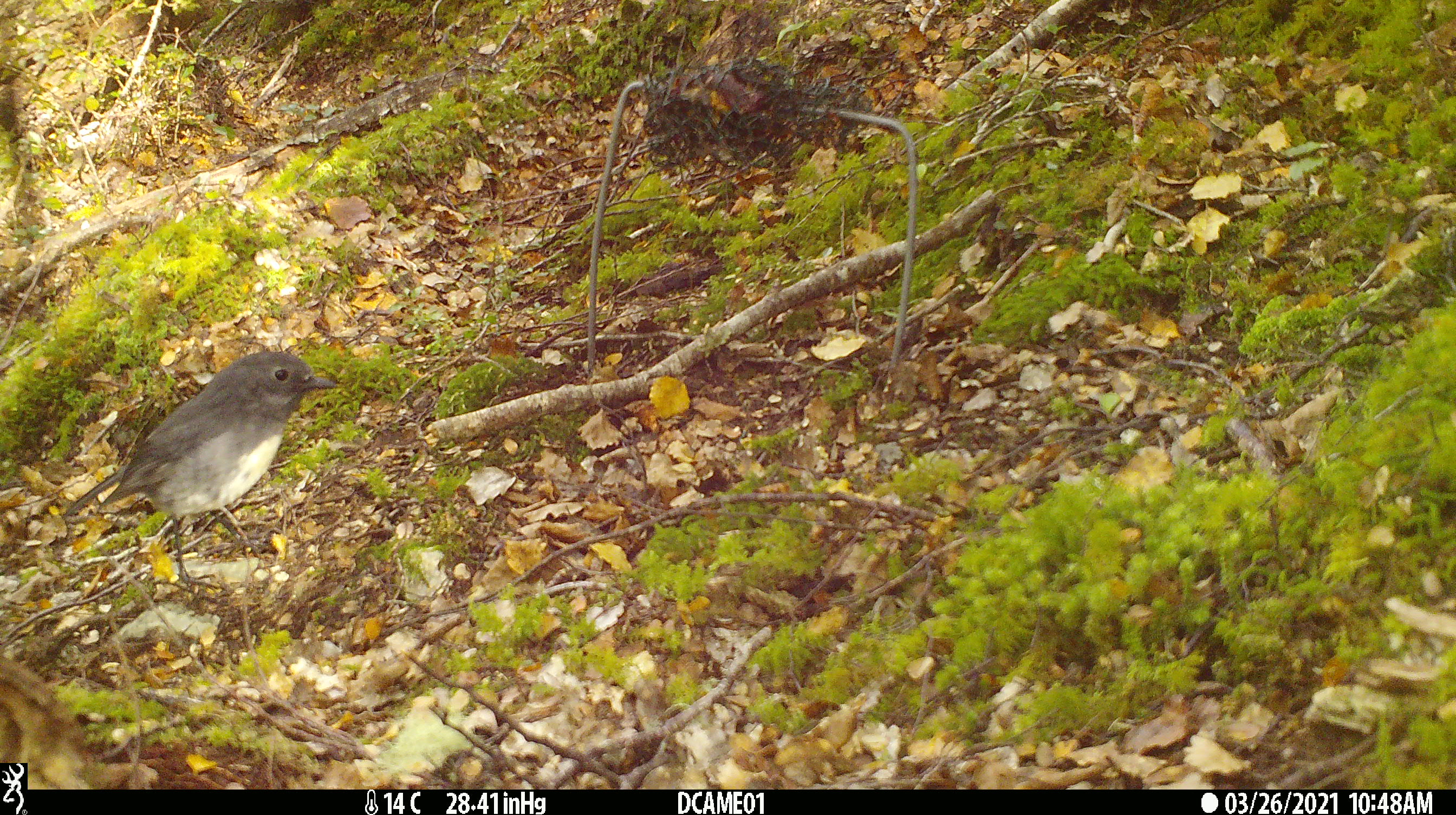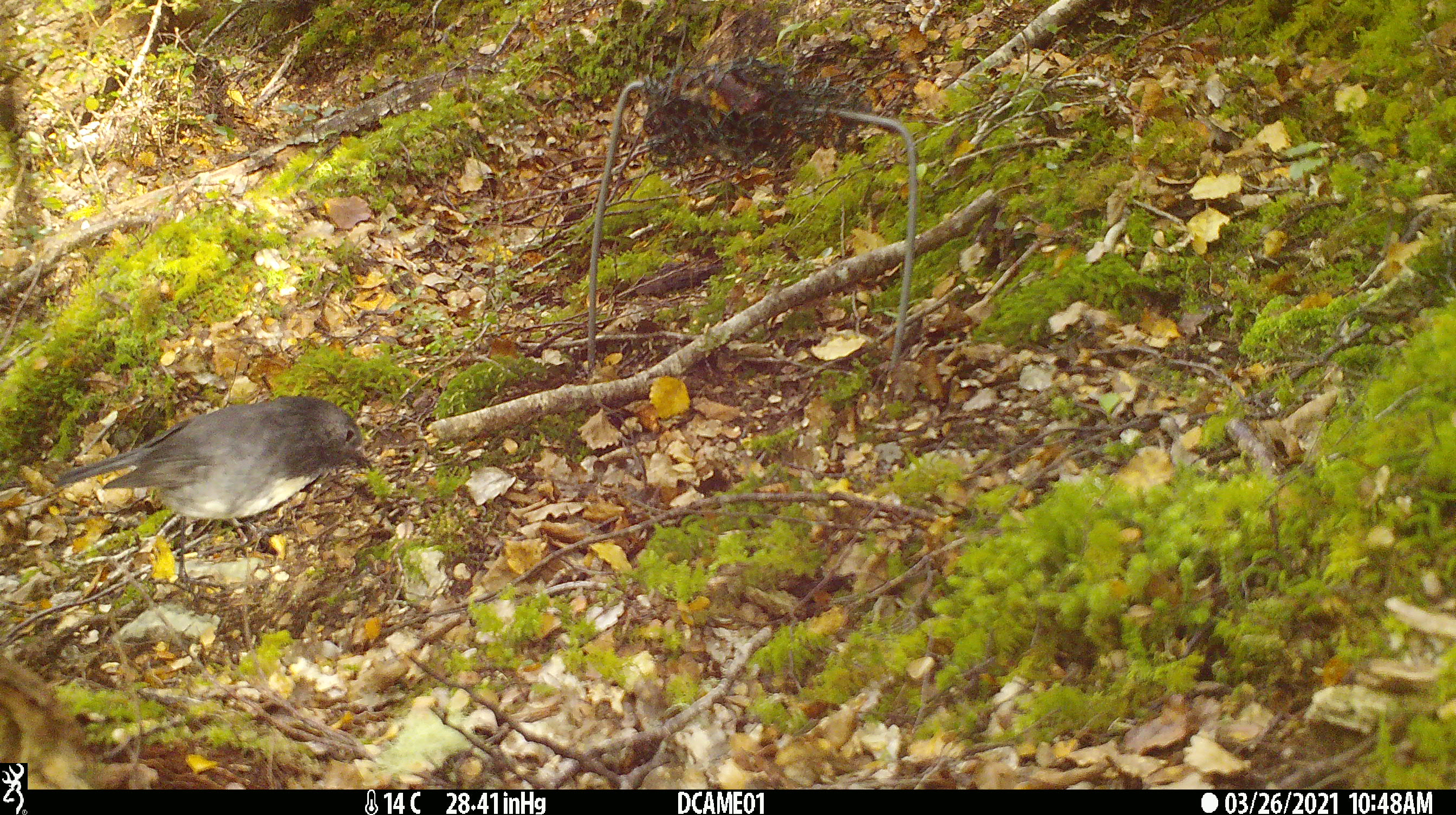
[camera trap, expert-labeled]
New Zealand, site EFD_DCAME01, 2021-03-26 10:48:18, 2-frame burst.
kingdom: Animalia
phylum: Chordata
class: Aves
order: Passeriformes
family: Petroicidae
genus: Petroica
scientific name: Petroica australis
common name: new zealand robin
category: robin